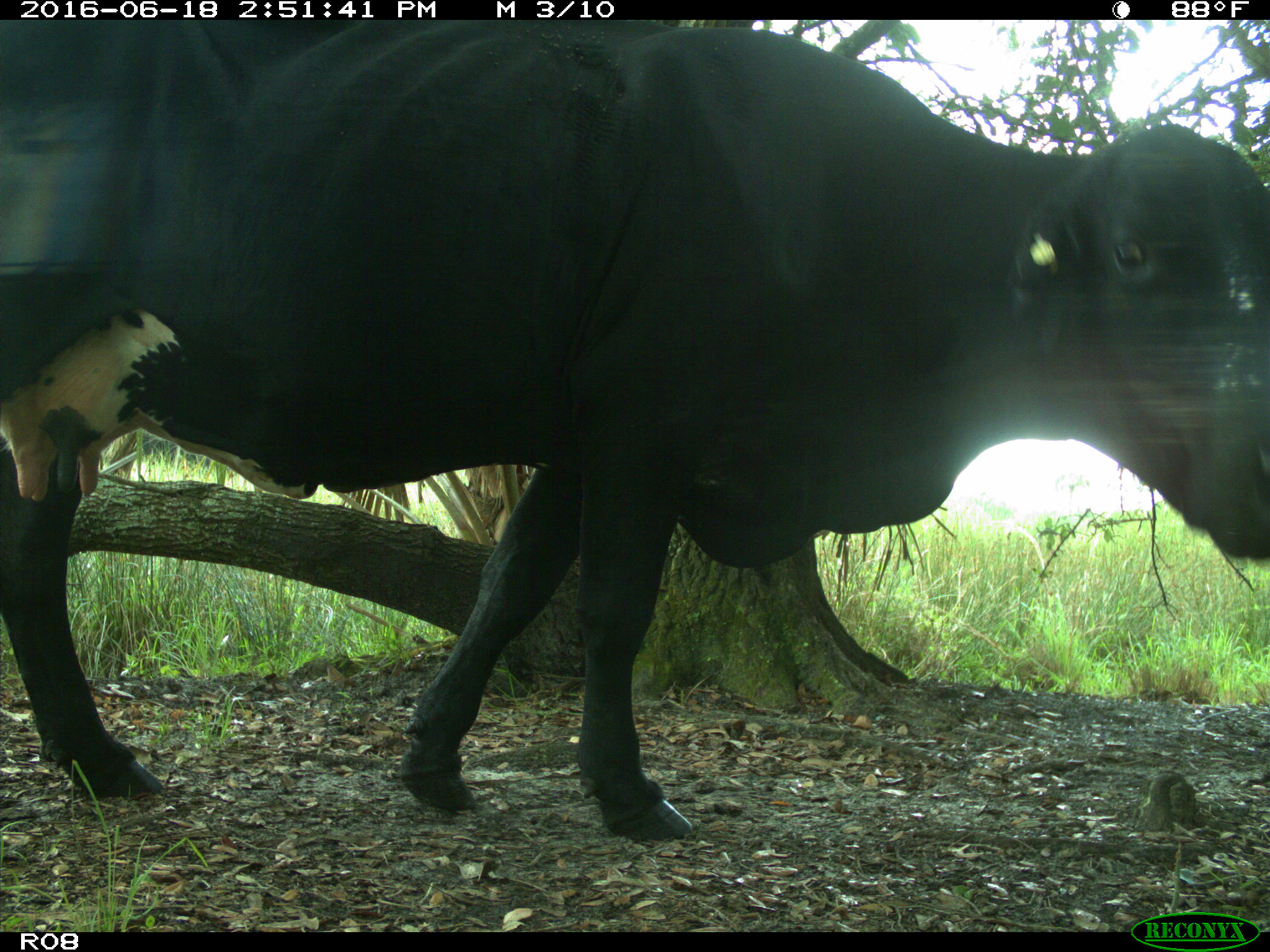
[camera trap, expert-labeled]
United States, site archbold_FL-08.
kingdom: Animalia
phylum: Chordata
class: Mammalia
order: Artiodactyla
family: Bovidae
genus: Bos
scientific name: Bos taurus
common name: domestic cow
Bos taurus (domestic cow).